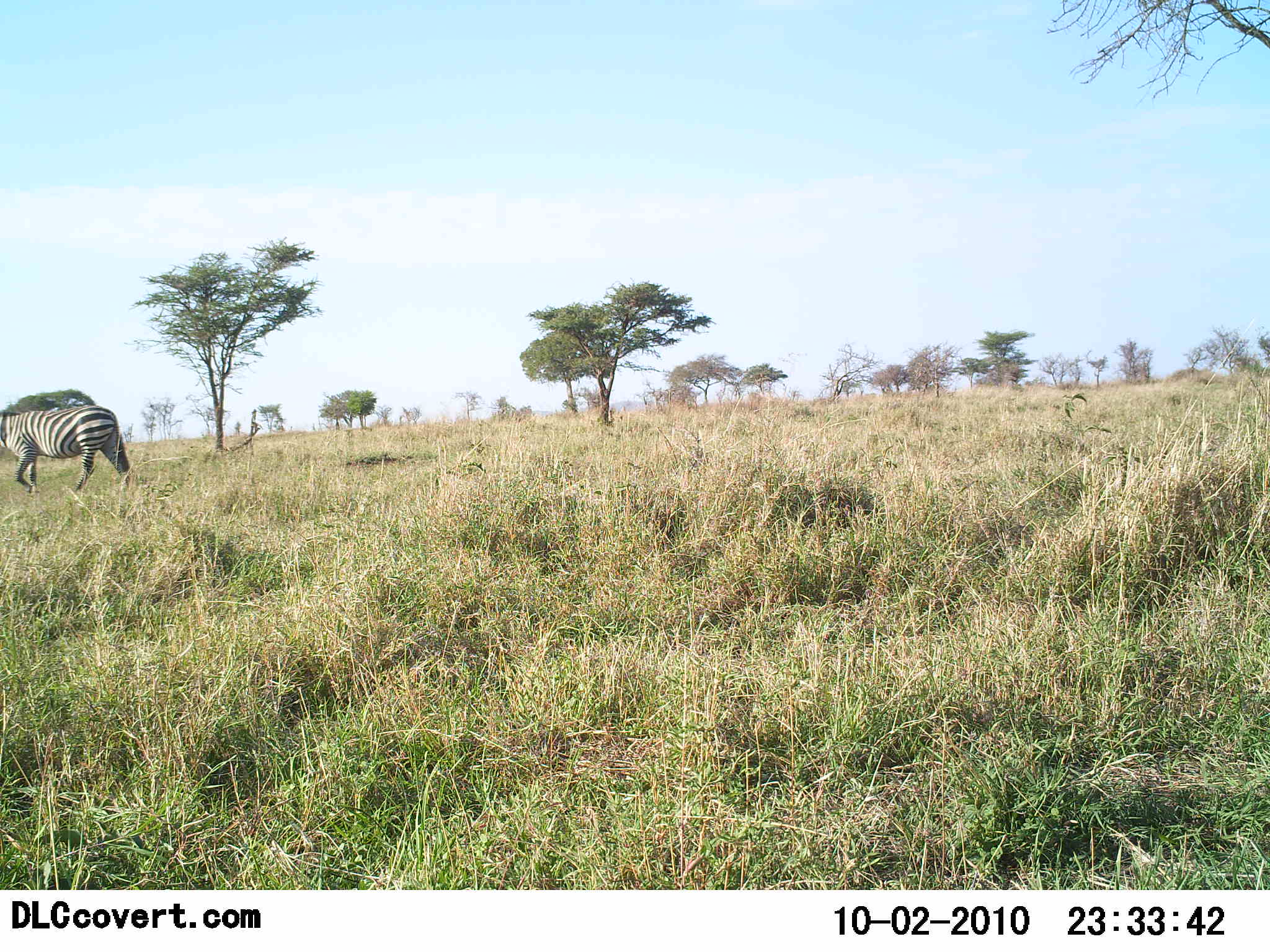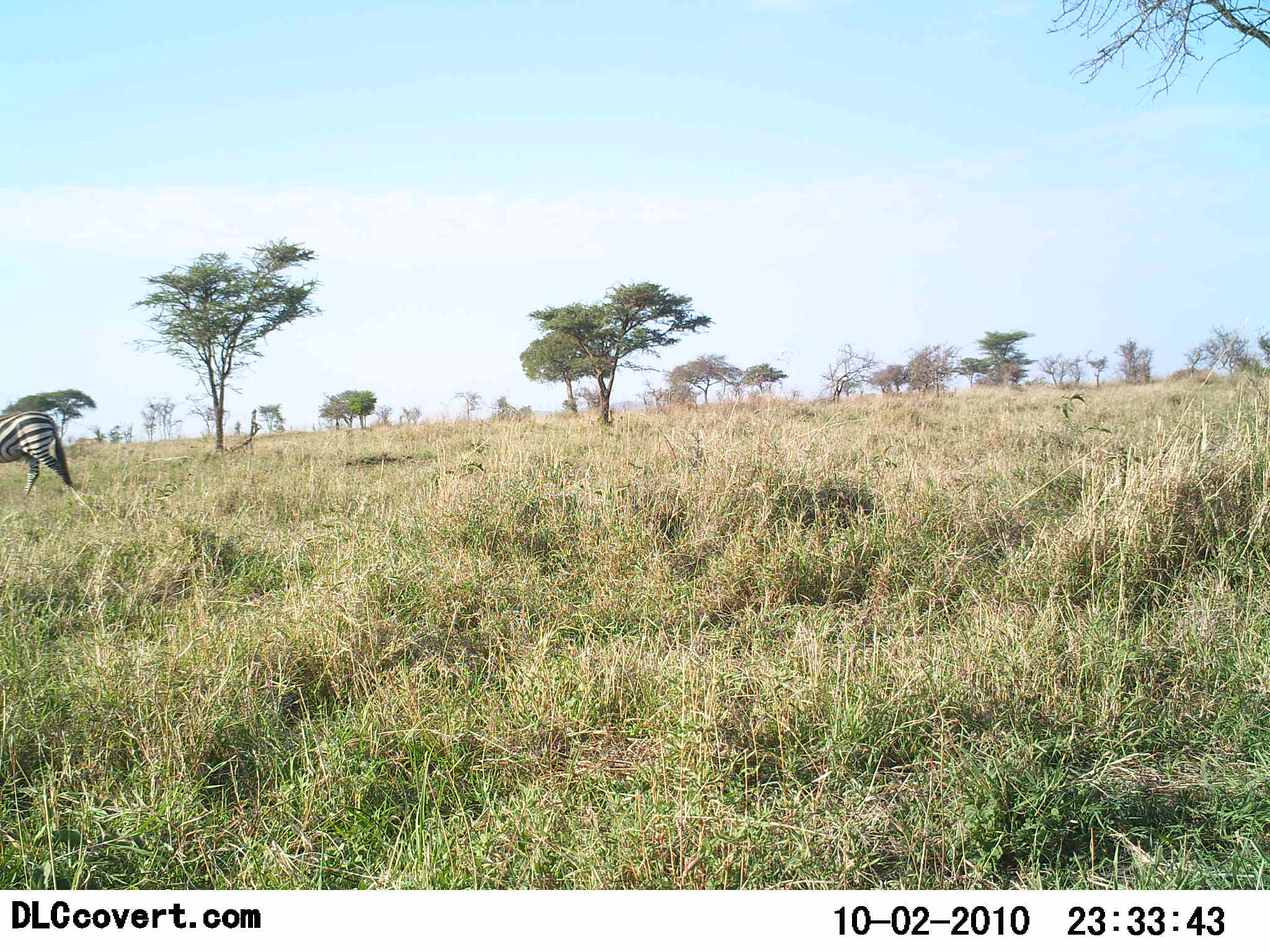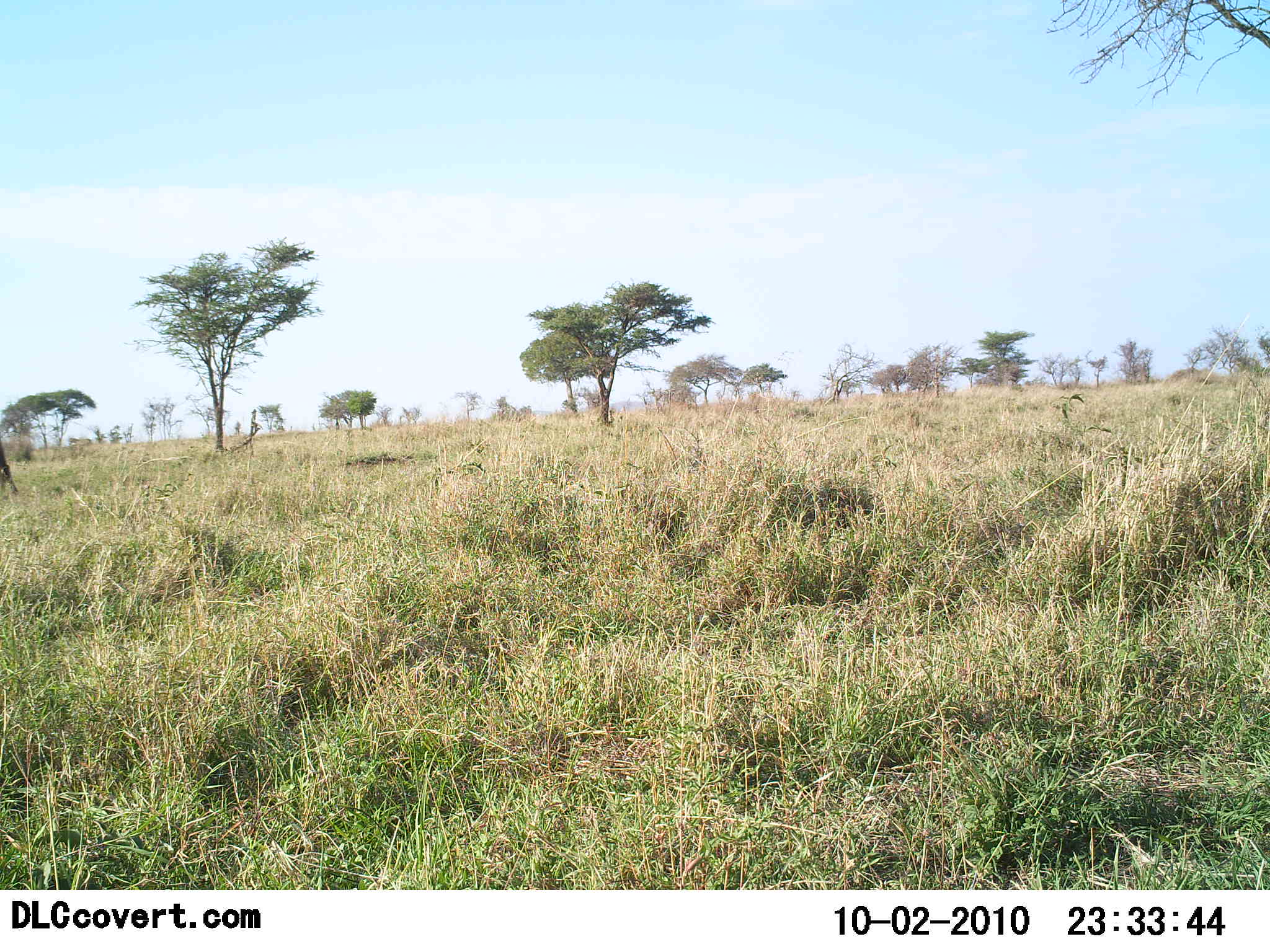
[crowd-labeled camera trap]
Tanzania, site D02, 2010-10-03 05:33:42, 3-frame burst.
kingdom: Animalia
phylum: Chordata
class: Mammalia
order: Perissodactyla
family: Equidae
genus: Equus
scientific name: Equus quagga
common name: plains zebra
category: zebra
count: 1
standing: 7%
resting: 0%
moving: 100%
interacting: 0%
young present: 0%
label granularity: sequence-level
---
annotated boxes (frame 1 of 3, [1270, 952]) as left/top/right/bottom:
animal: 0/405/132/497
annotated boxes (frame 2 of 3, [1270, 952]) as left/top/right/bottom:
animal: 0/411/75/497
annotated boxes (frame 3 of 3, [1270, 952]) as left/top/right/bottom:
animal: 0/442/17/494